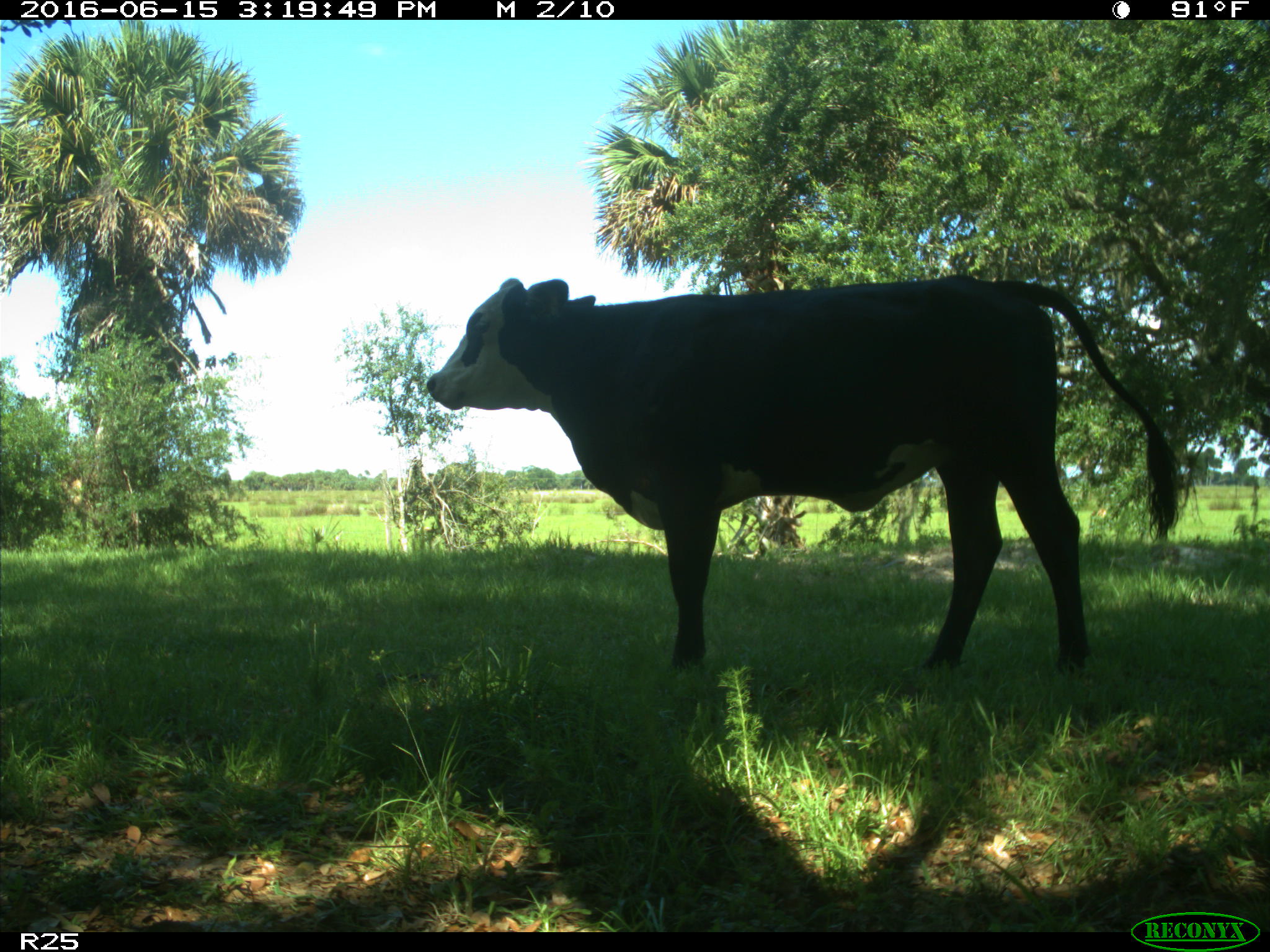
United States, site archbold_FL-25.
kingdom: Animalia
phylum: Chordata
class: Mammalia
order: Artiodactyla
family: Bovidae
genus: Bos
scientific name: Bos taurus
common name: domestic cow